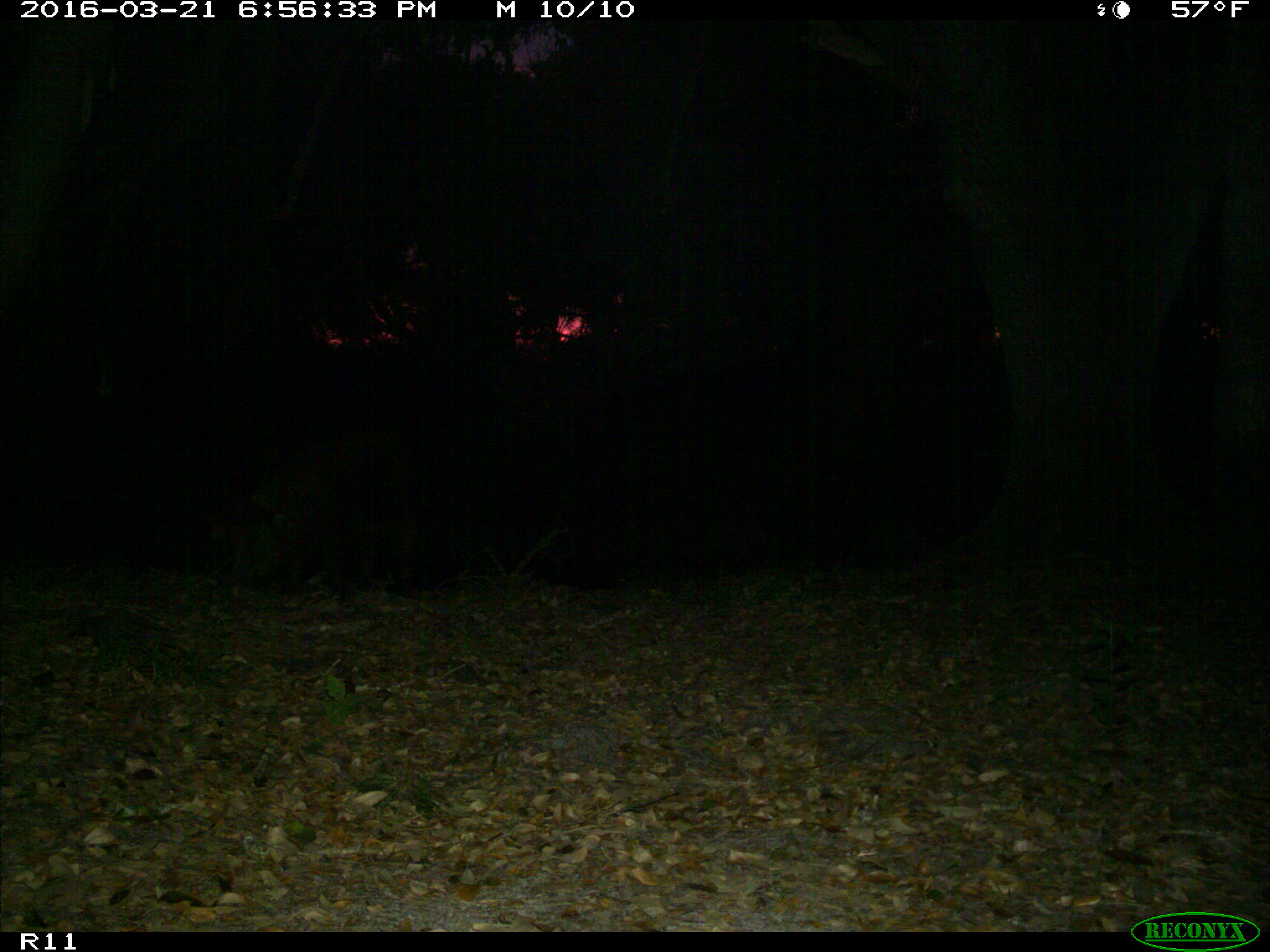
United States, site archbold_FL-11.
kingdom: Animalia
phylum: Chordata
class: Mammalia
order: Artiodactyla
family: Suidae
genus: Sus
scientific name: Sus scrofa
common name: wild boar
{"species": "Sus scrofa (wild boar)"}